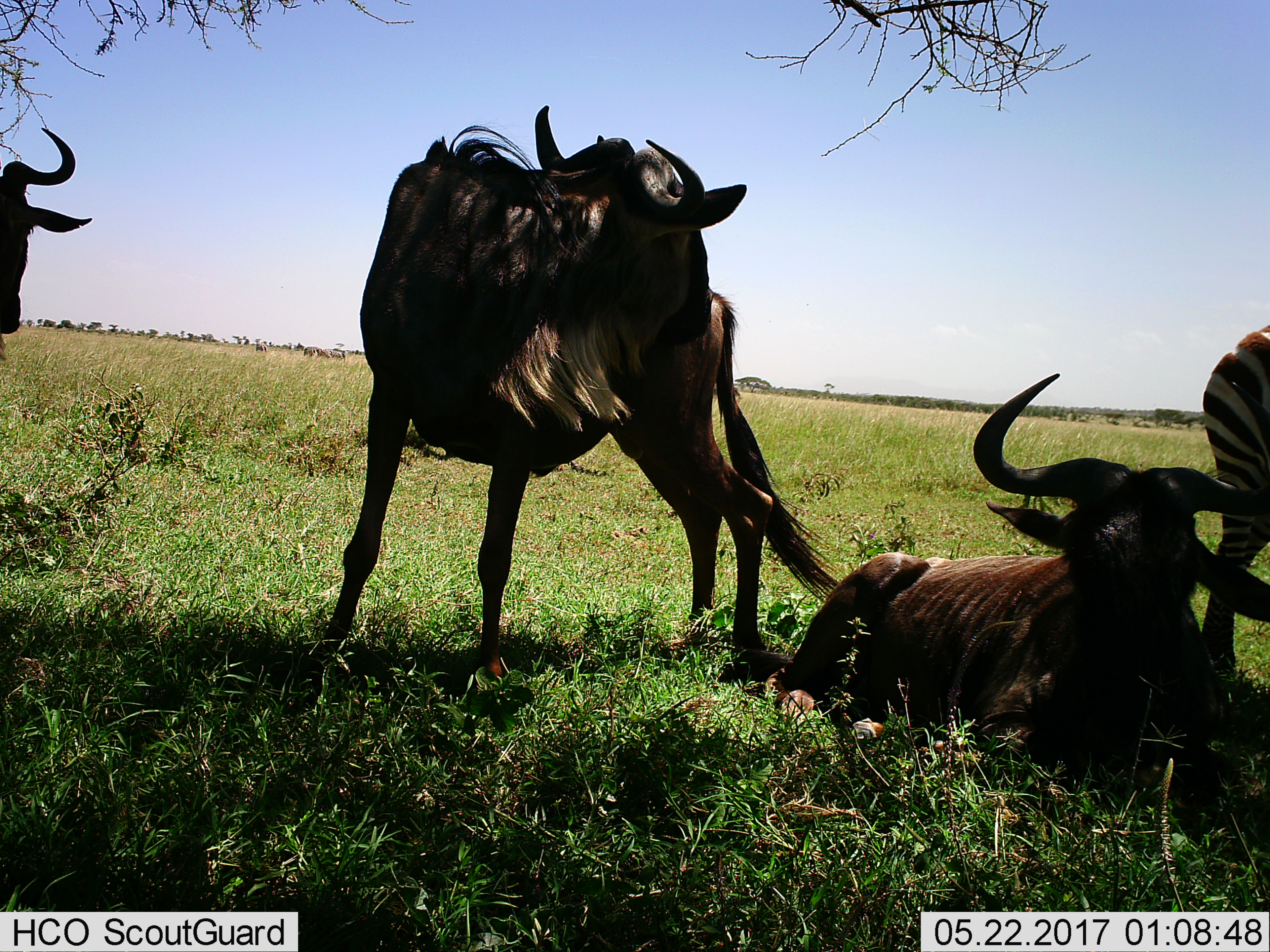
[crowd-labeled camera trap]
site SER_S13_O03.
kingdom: Animalia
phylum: Chordata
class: Mammalia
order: Artiodactyla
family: Bovidae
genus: Connochaetes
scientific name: Connochaetes taurinus taurinus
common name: blue wildebeest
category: wildebeestblue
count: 3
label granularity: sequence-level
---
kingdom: Animalia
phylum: Chordata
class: Mammalia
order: Perissodactyla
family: Equidae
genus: Equus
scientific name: Equus quagga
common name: plains zebra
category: zebraplains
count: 1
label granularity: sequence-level